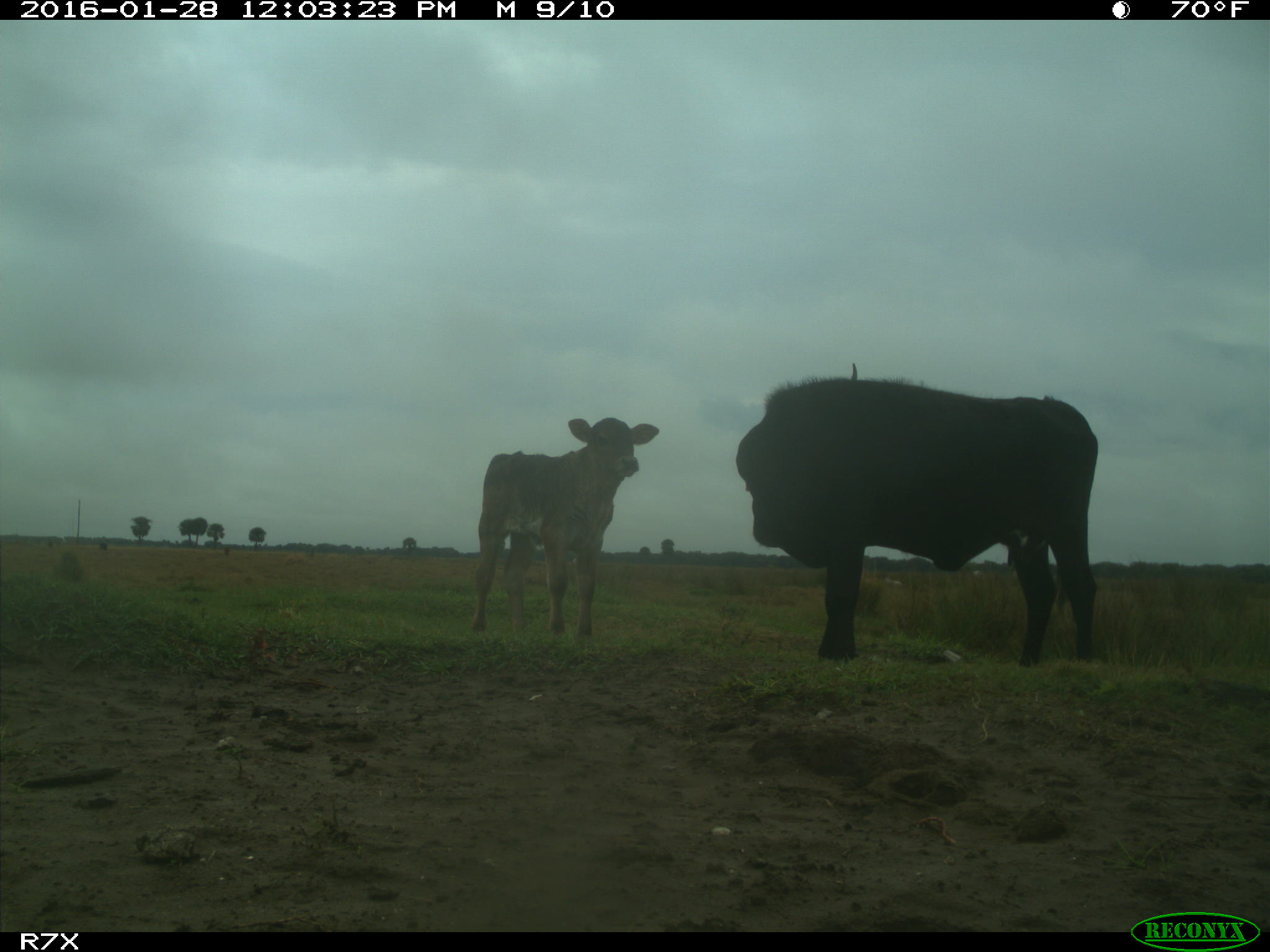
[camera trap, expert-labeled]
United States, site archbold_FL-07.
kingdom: Animalia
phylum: Chordata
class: Mammalia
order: Artiodactyla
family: Bovidae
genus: Bos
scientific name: Bos taurus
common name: domestic cow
Bos taurus (domestic cow).